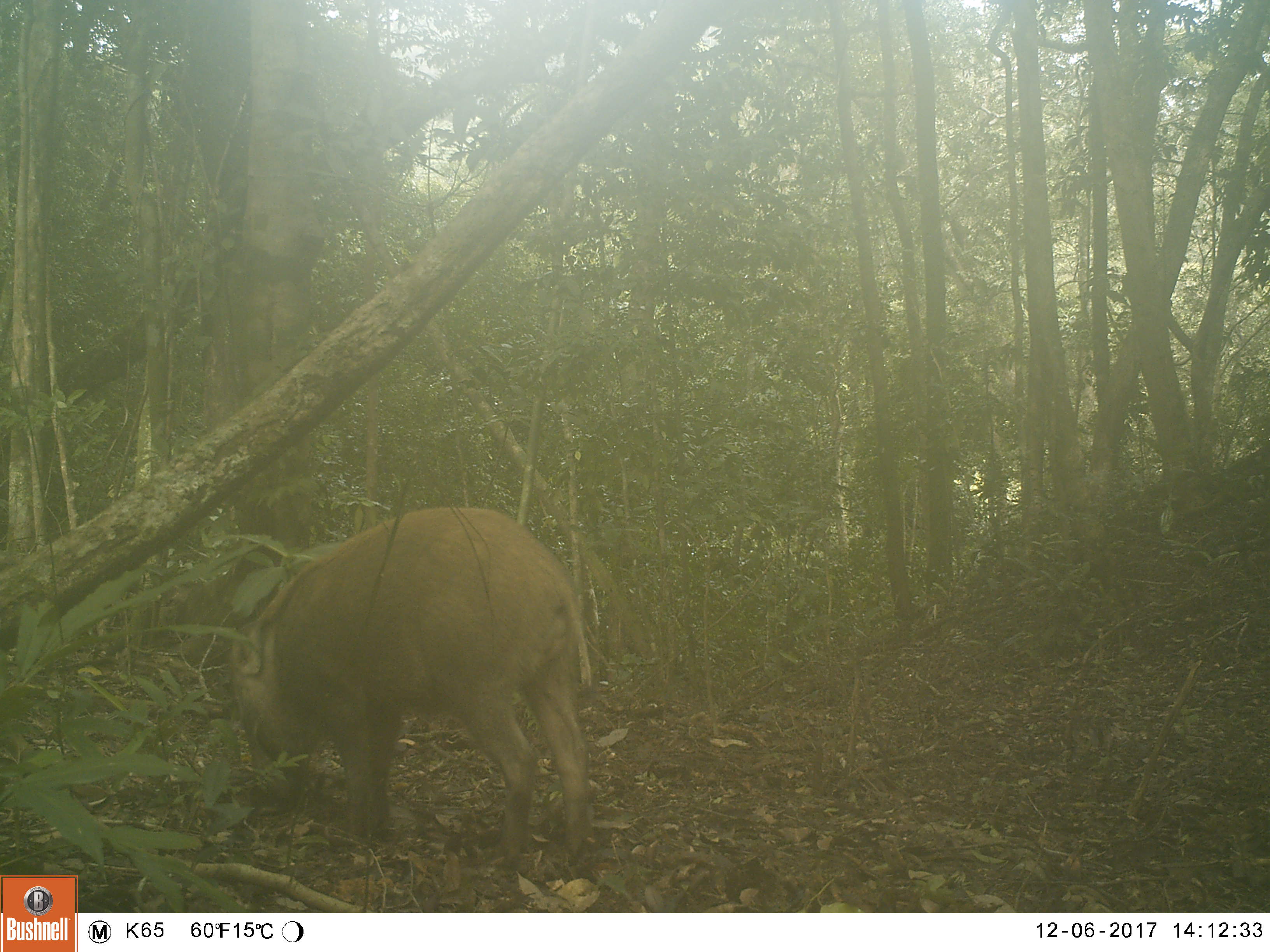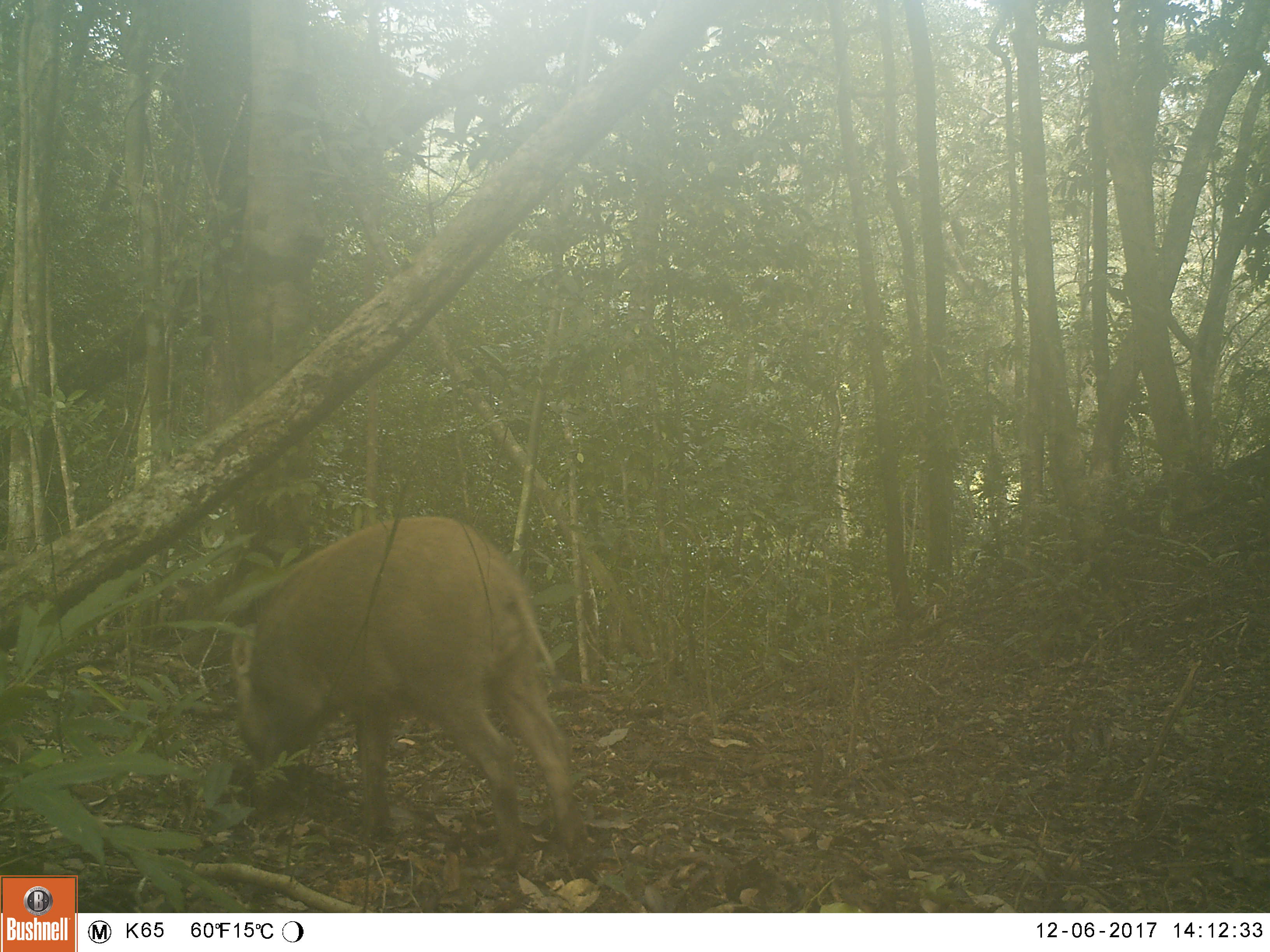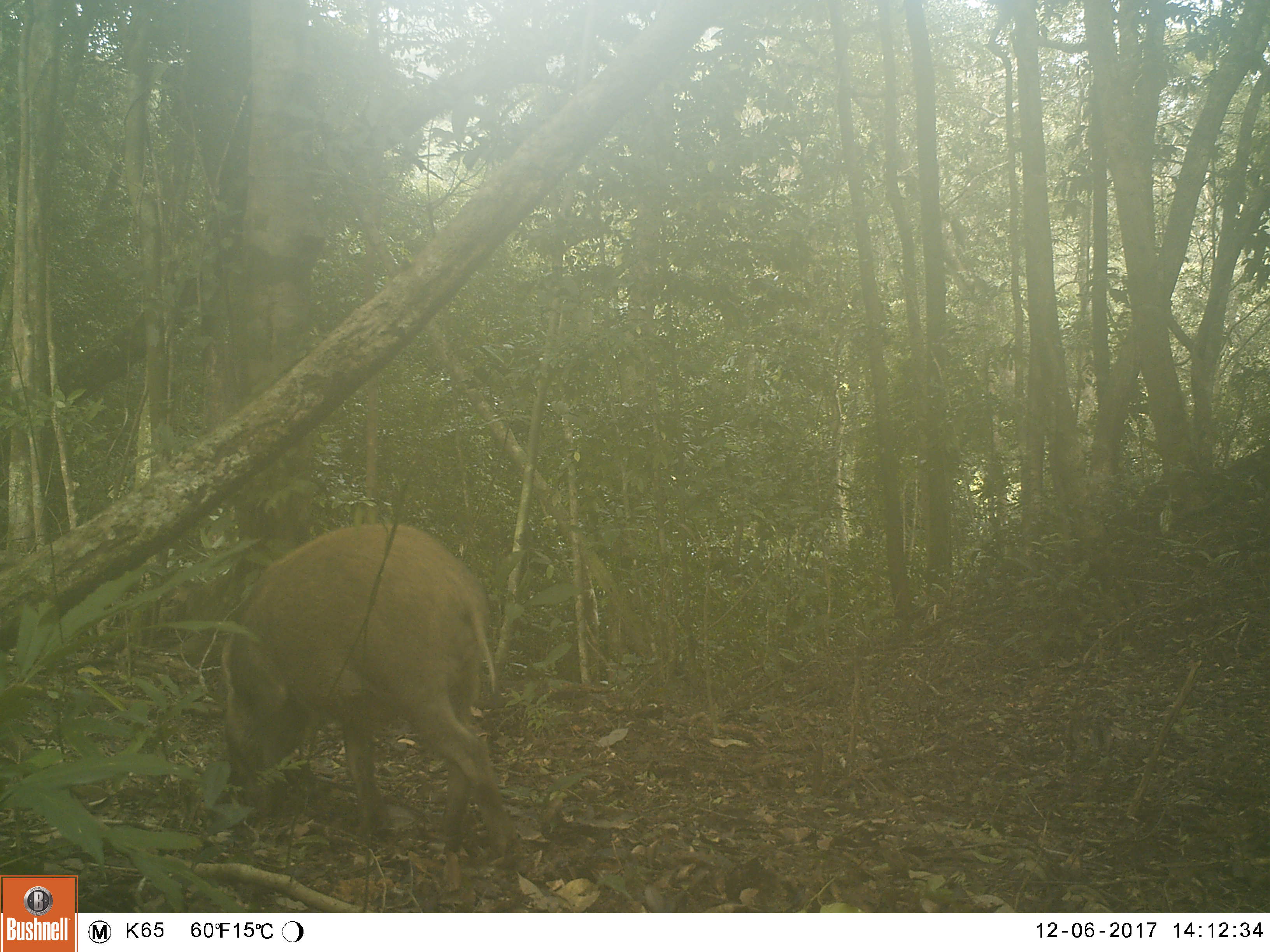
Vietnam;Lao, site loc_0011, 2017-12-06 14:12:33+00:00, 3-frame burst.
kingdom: Animalia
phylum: Chordata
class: Mammalia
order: Artiodactyla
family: Suidae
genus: Sus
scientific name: Sus scrofa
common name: eurasian wild pig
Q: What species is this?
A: Eurasian wild pig (Sus scrofa).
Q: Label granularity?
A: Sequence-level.